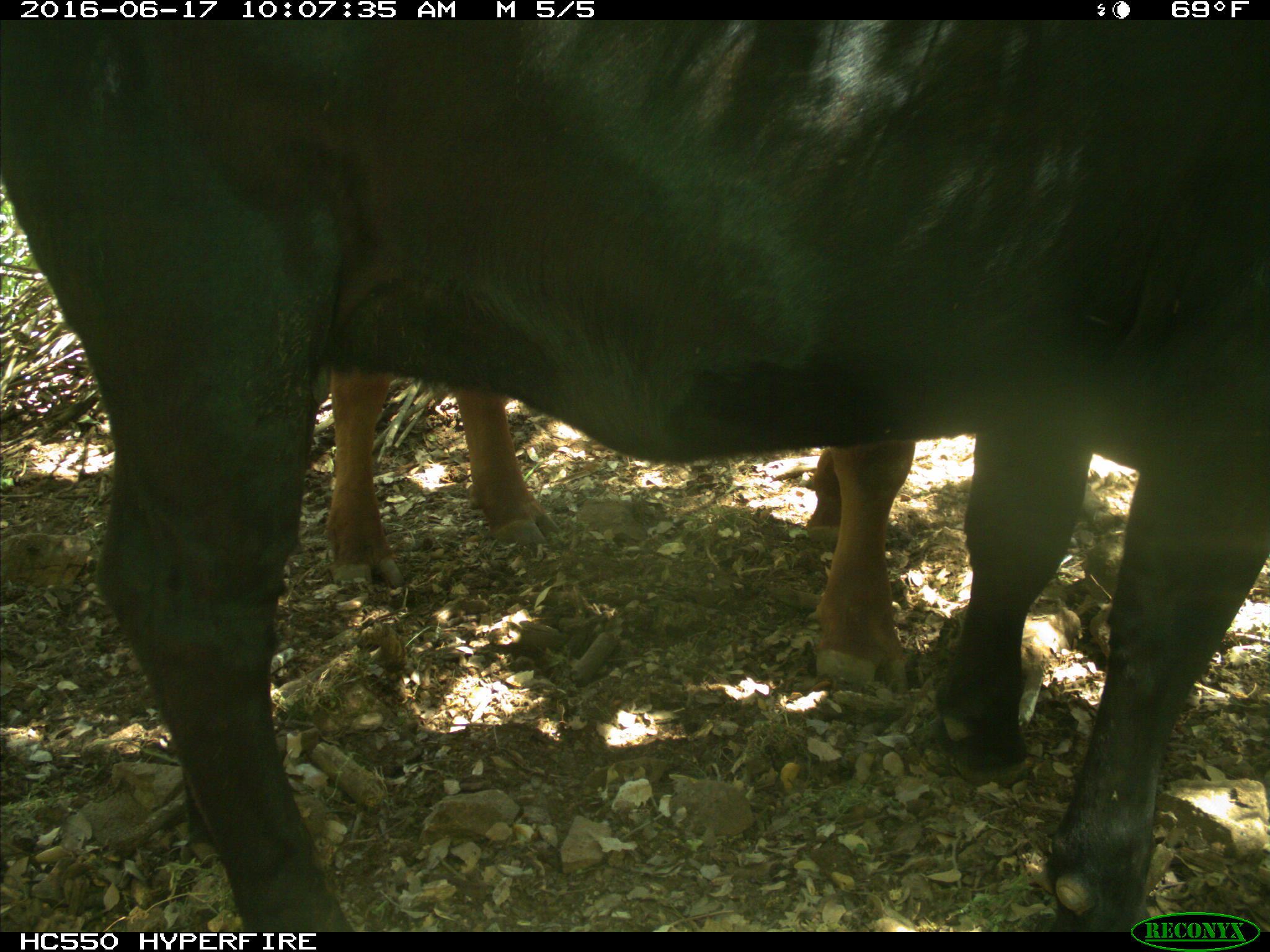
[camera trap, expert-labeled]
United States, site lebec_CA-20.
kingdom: Animalia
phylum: Chordata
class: Mammalia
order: Artiodactyla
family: Bovidae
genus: Bos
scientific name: Bos taurus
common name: domestic cow